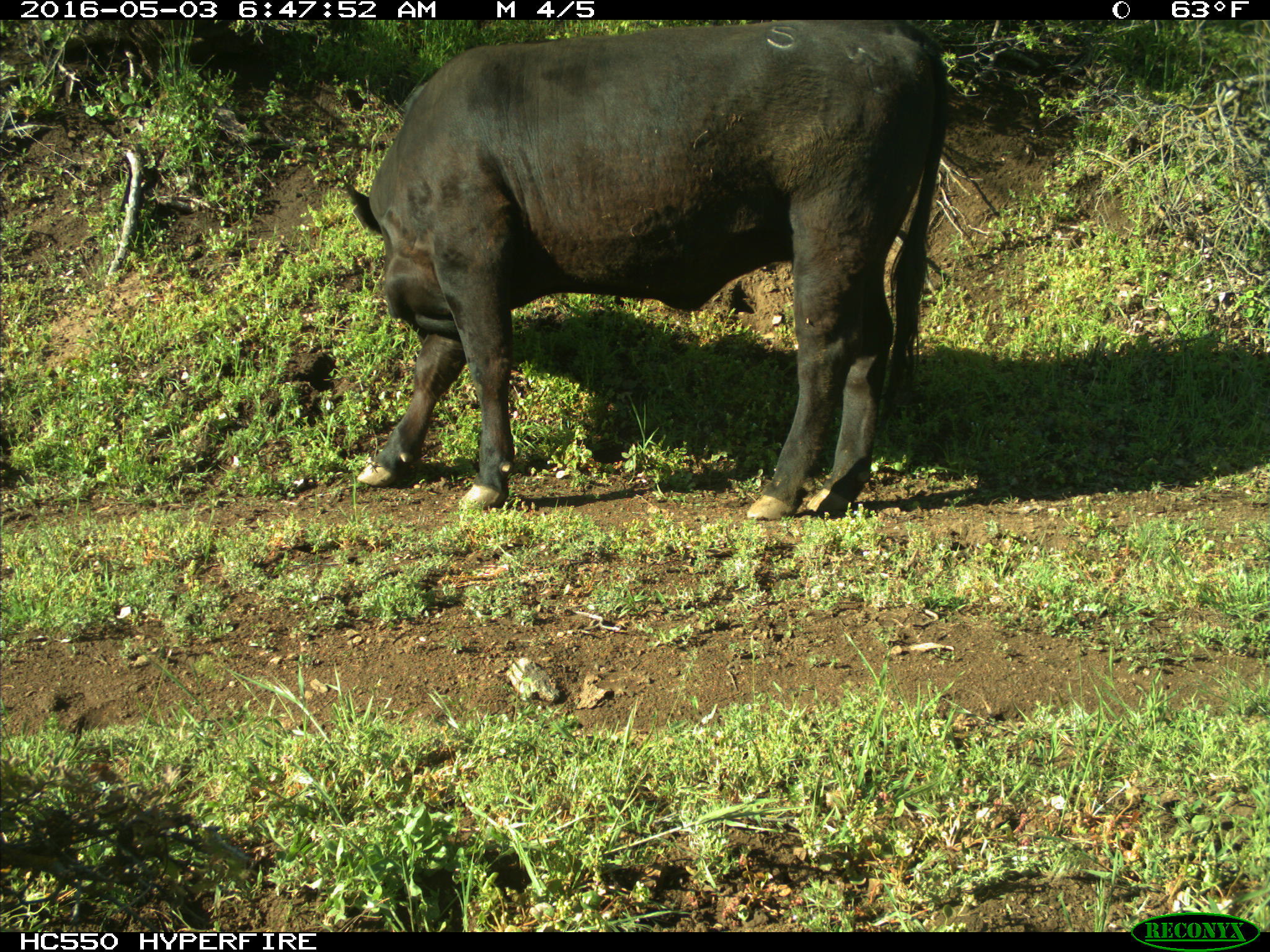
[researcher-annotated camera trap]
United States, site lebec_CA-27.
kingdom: Animalia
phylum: Chordata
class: Mammalia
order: Artiodactyla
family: Bovidae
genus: Bos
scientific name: Bos taurus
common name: domestic cow